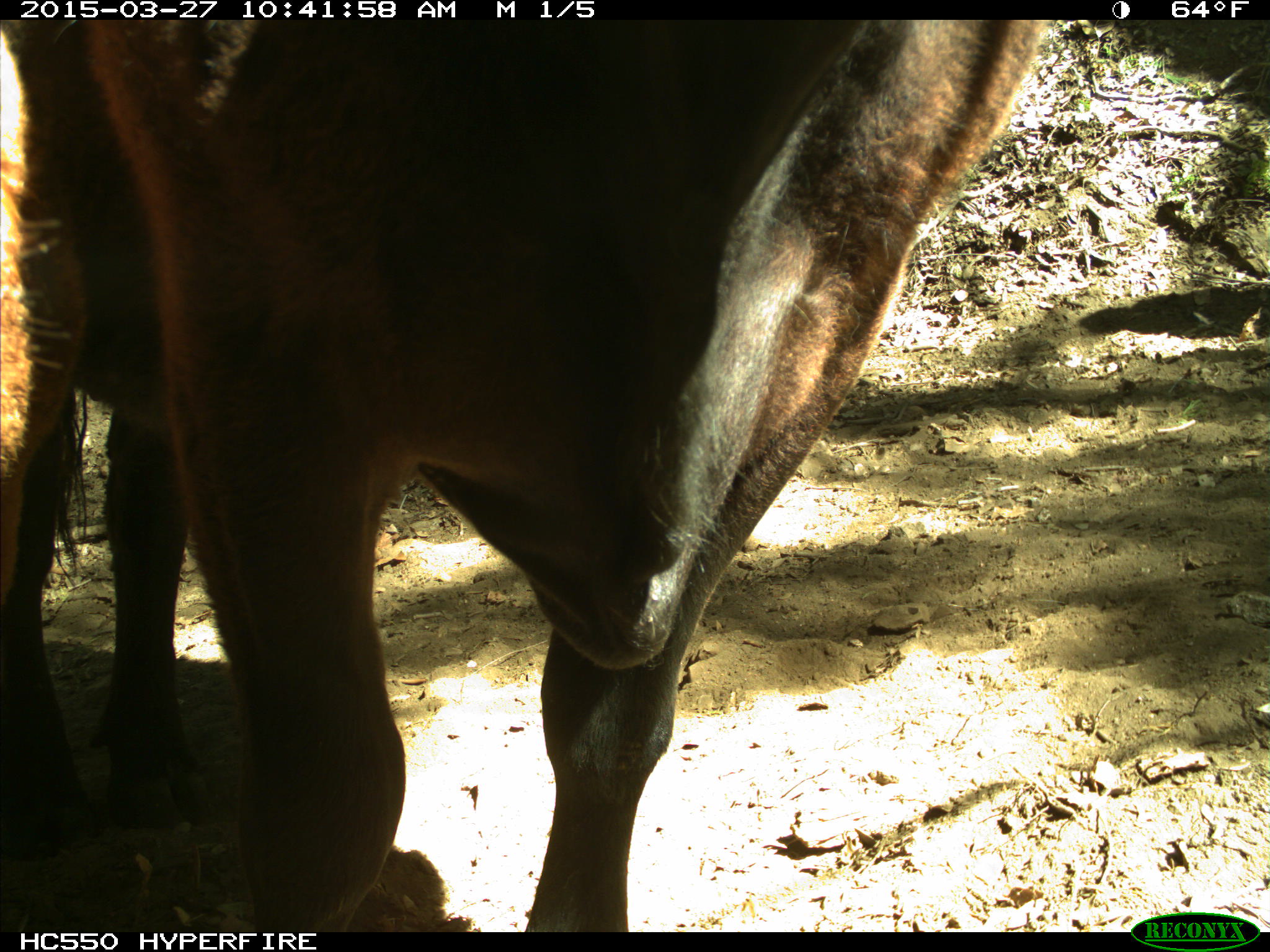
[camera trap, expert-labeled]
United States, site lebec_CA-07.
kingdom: Animalia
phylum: Chordata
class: Mammalia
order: Artiodactyla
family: Bovidae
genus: Bos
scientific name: Bos taurus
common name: domestic cow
Bos taurus (domestic cow).